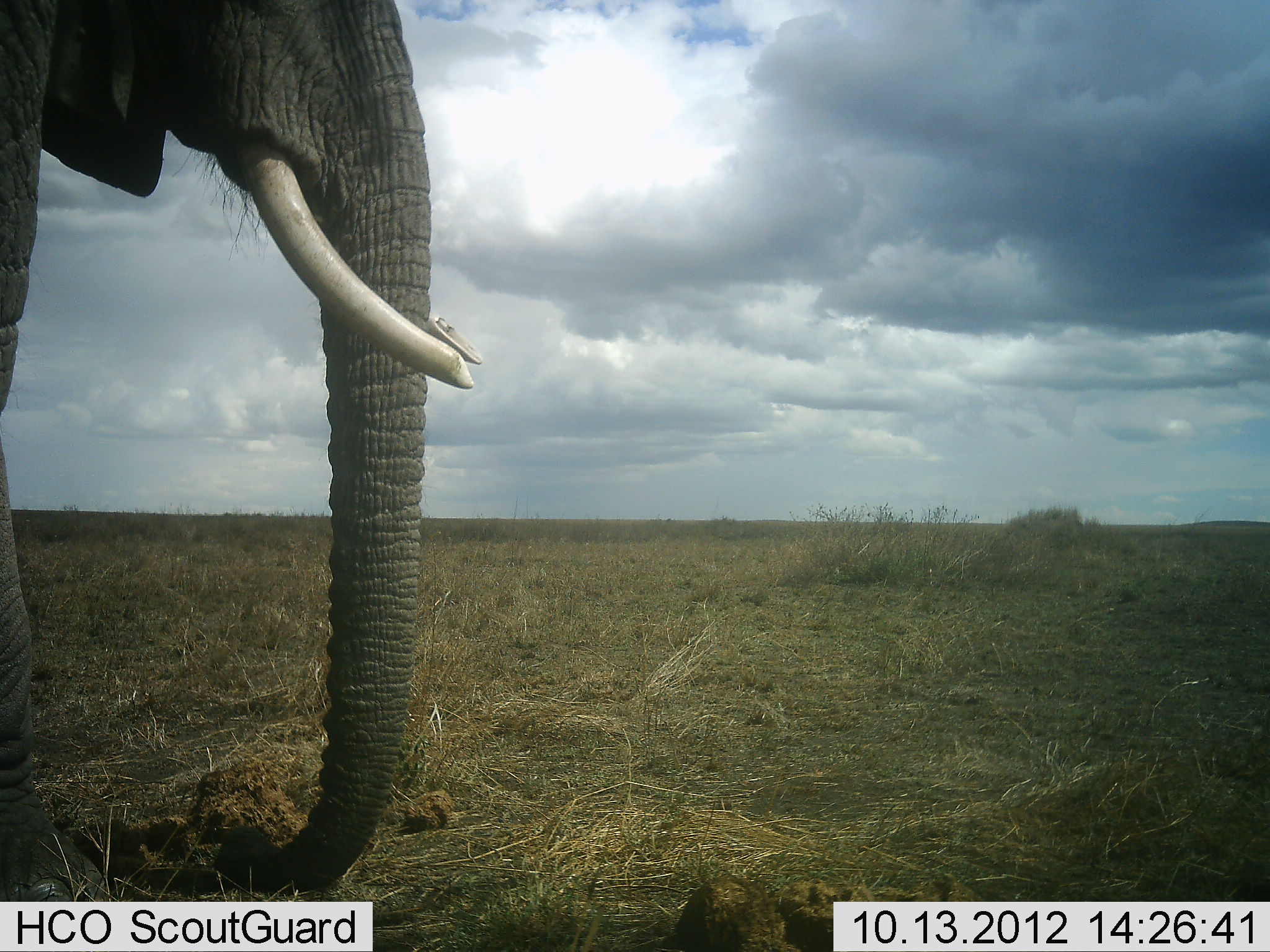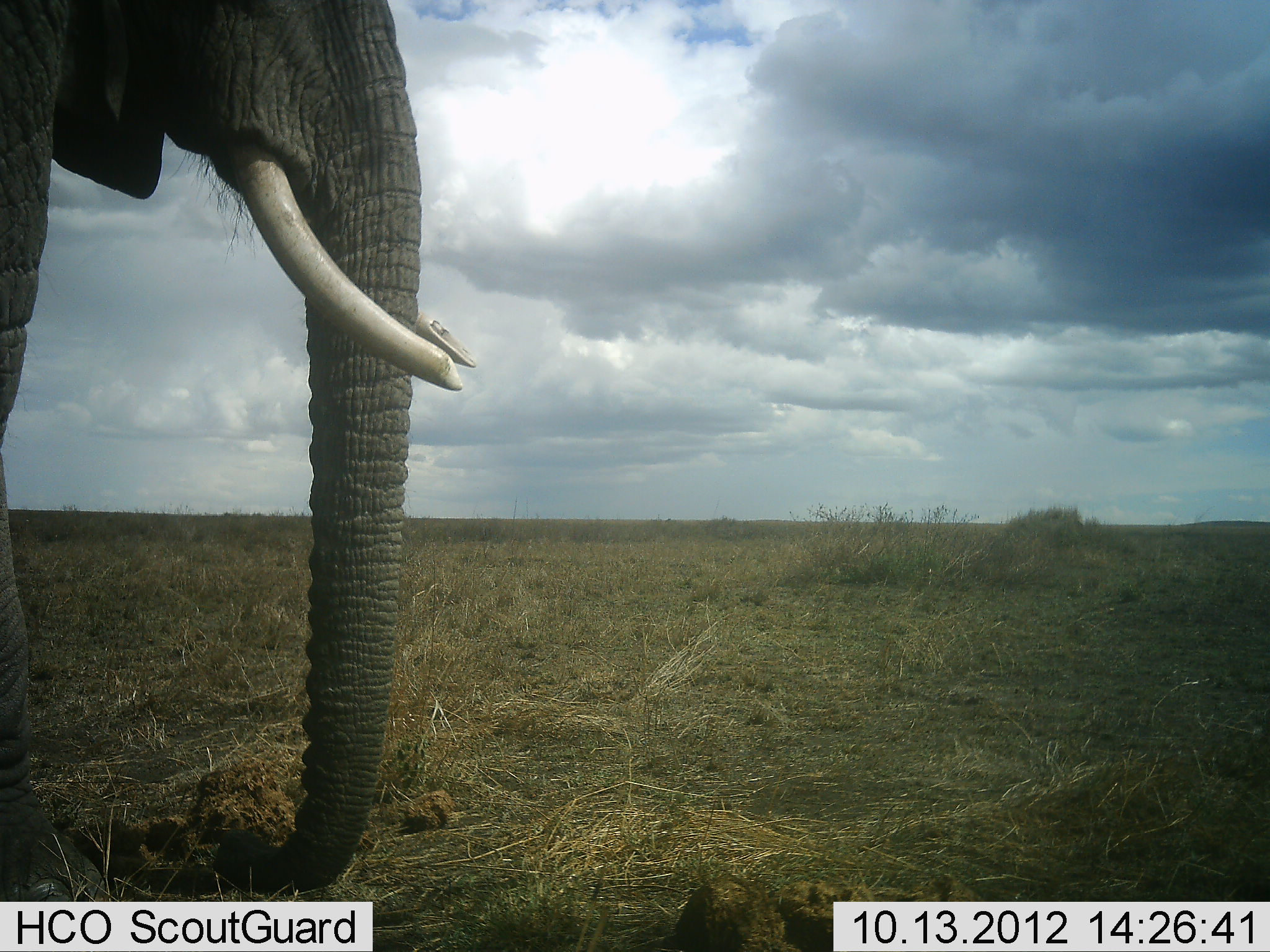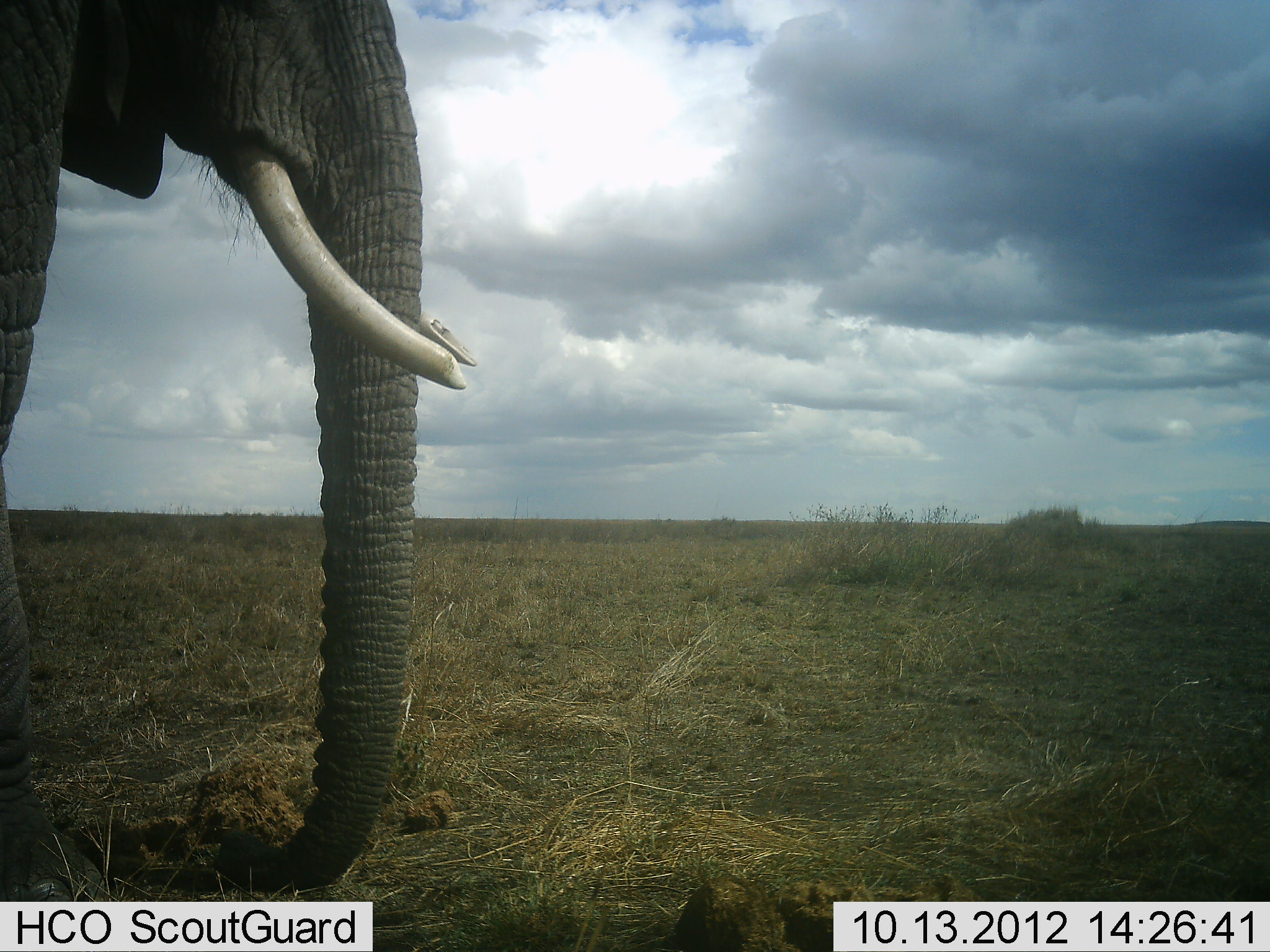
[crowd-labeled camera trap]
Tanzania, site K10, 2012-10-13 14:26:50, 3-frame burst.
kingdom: Animalia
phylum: Chordata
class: Mammalia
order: Proboscidea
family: Elephantidae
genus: Loxodonta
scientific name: Loxodonta africana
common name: african bush elephant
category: elephant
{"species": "elephant (african bush elephant) (Loxodonta africana)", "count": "1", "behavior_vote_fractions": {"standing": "100%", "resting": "0%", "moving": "0%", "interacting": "0%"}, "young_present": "0%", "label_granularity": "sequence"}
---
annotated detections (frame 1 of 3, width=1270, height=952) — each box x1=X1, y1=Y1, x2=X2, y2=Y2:
animal: x1=1, y1=1, x2=479, y2=901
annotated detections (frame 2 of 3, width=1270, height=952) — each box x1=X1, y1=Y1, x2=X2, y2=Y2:
animal: x1=1, y1=1, x2=481, y2=901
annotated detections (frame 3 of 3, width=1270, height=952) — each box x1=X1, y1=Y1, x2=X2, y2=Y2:
animal: x1=1, y1=1, x2=485, y2=901